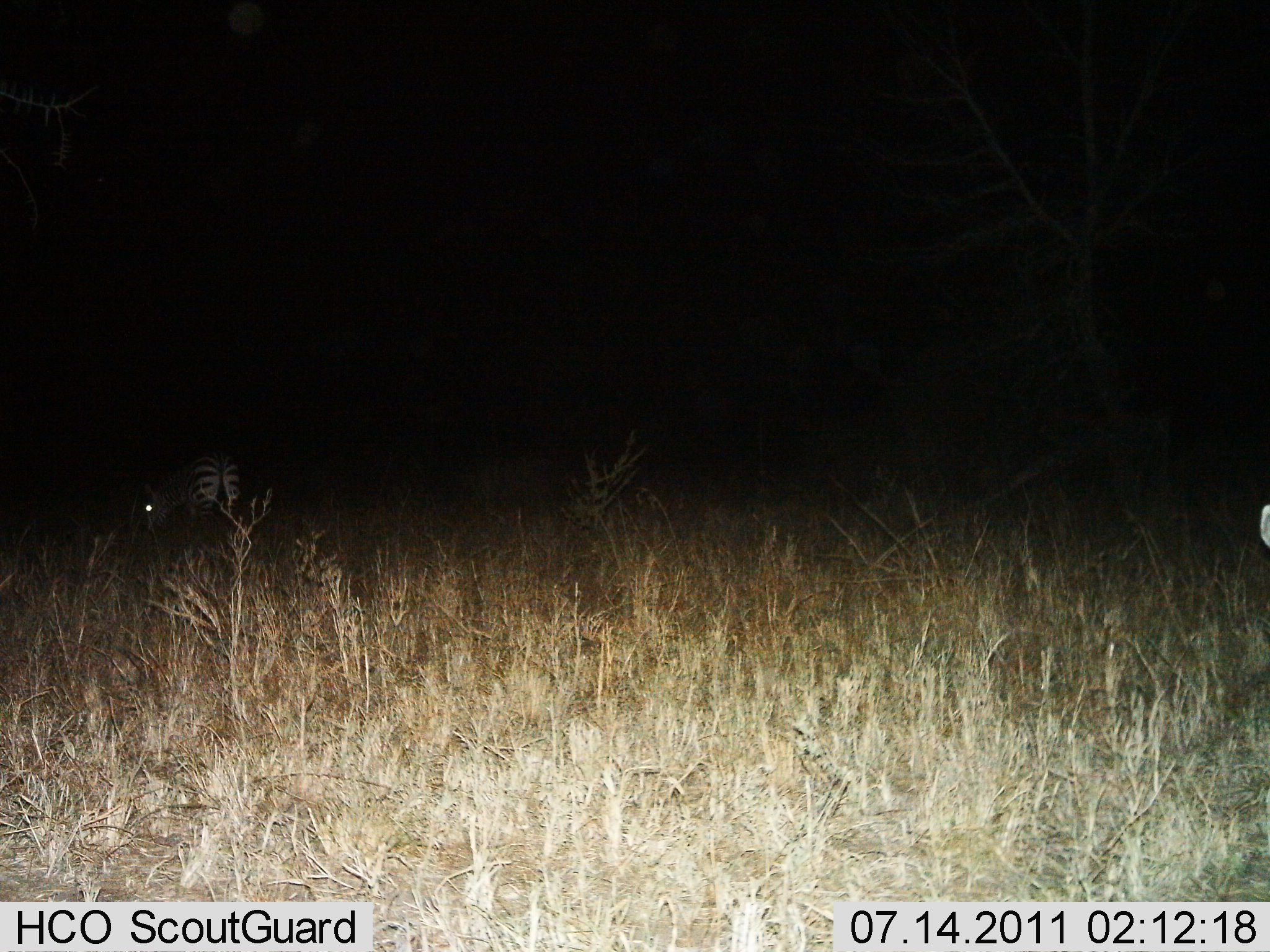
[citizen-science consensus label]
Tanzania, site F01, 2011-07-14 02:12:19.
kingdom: Animalia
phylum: Chordata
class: Mammalia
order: Perissodactyla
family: Equidae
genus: Equus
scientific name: Equus quagga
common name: plains zebra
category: zebra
Zebra (plains zebra) (Equus quagga), count 1. Behavior (volunteer vote fractions): standing 50%, resting 0%, moving 0%, interacting 0%. Young present (vote fraction): 0%. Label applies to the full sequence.